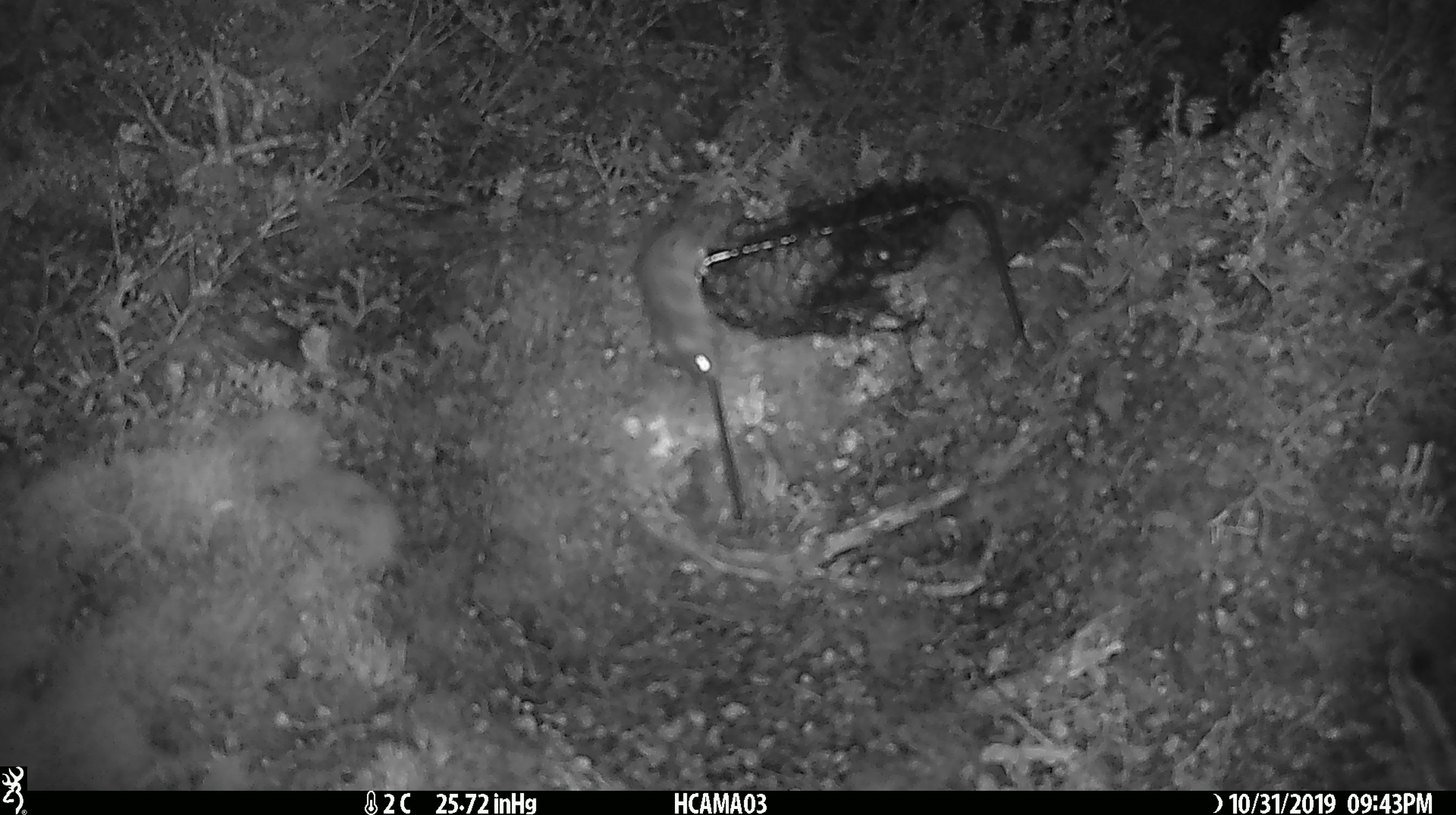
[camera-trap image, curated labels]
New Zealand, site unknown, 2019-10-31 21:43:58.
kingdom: Animalia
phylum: Chordata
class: Mammalia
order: Rodentia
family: Muridae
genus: Mus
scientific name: Mus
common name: mouse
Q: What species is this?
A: Mouse (Mus).